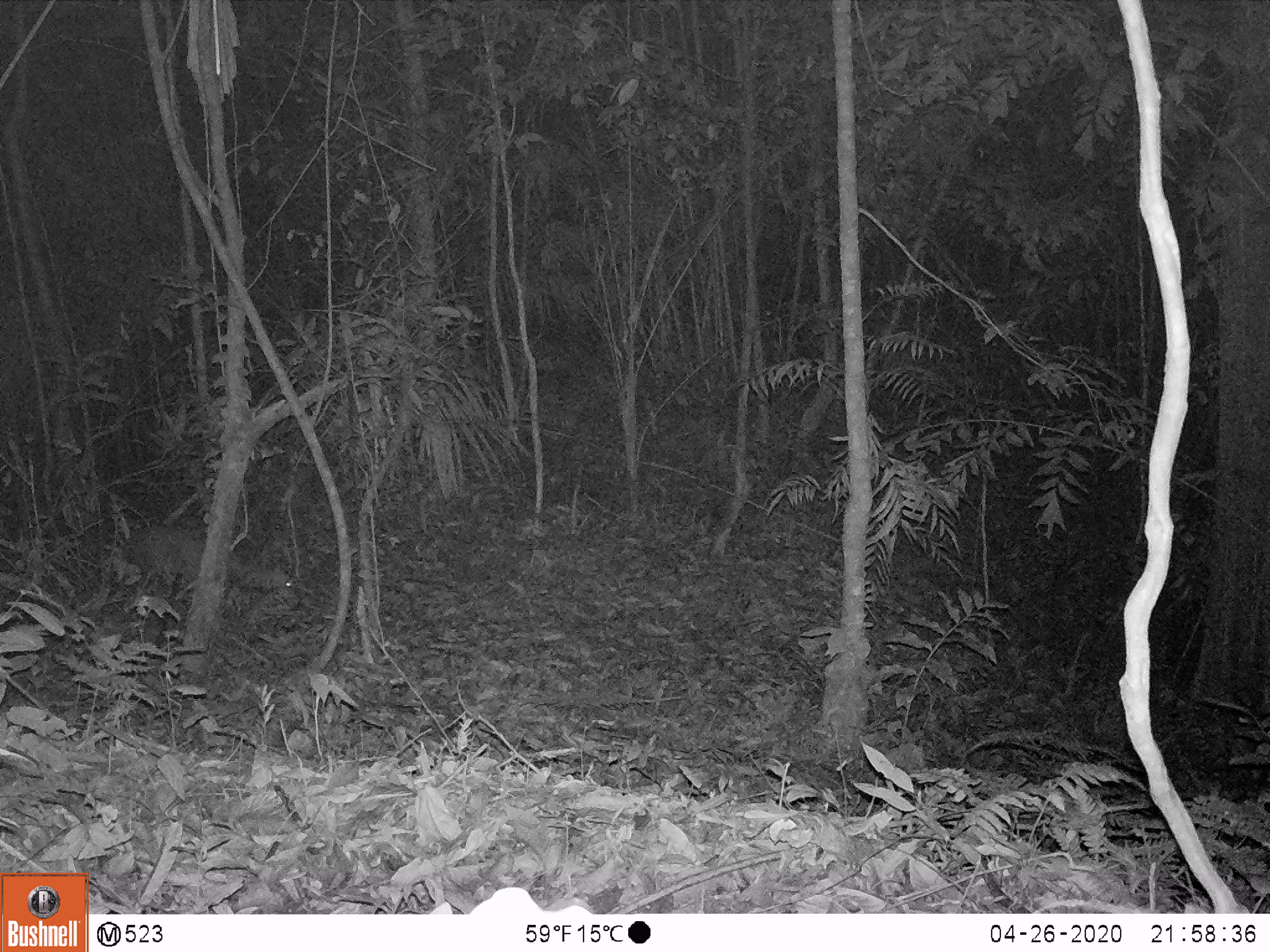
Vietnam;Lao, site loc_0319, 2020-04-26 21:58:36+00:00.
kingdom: Animalia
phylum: Chordata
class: Mammalia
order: Artiodactyla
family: Cervidae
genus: Muntiacus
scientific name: Muntiacus rooseveltorum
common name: roosevelt's muntjac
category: roosevelts muntjac group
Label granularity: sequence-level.